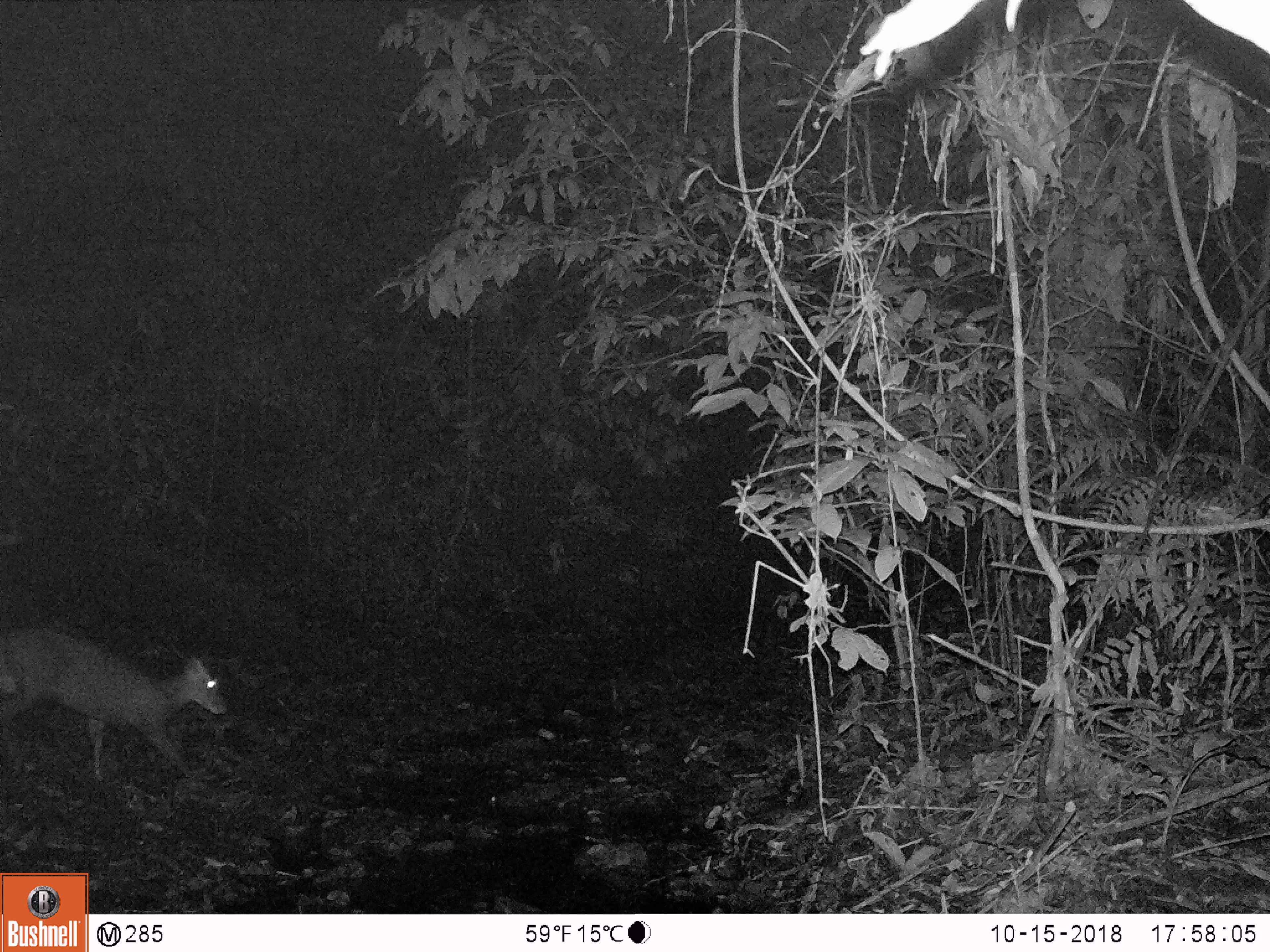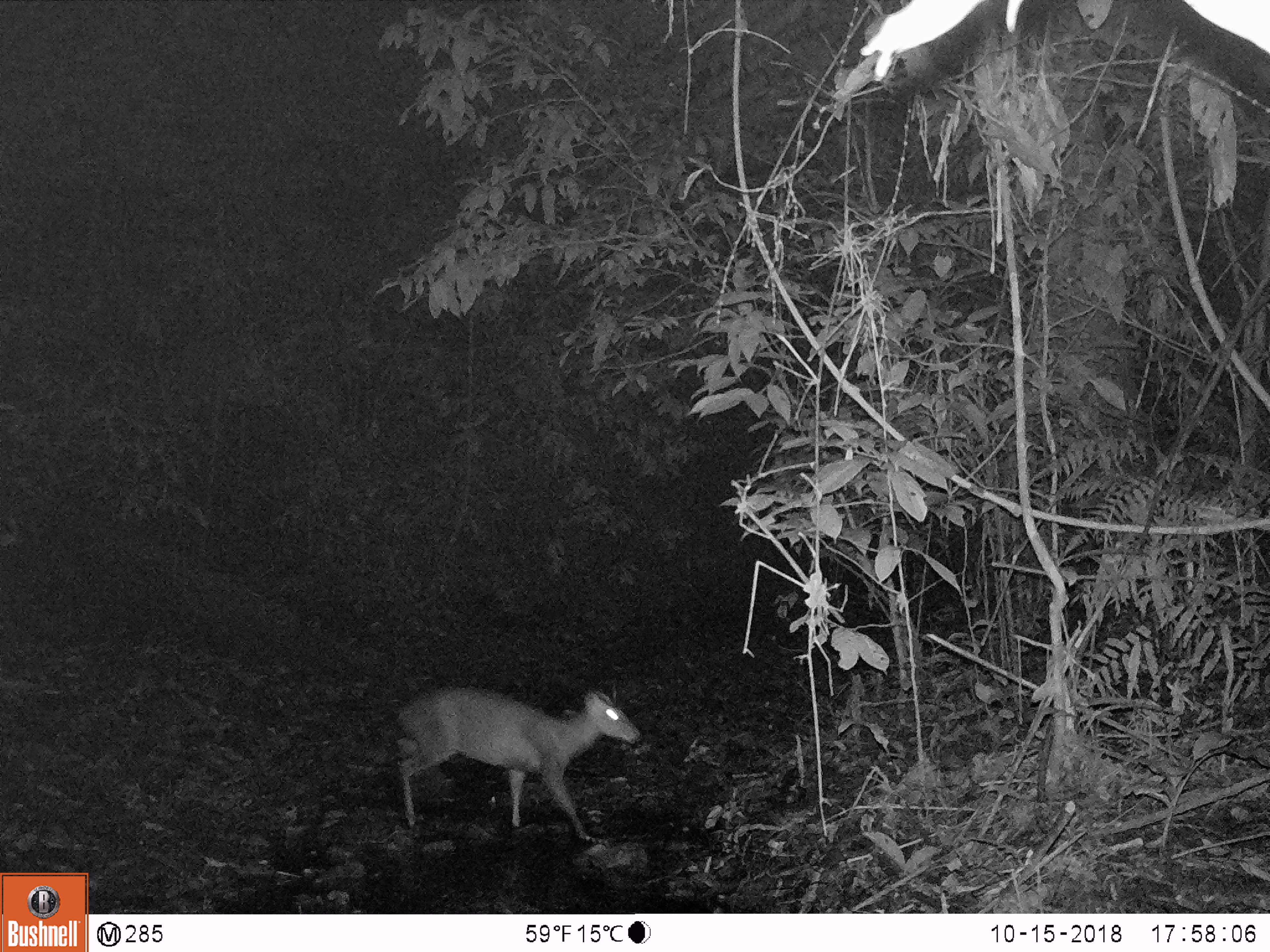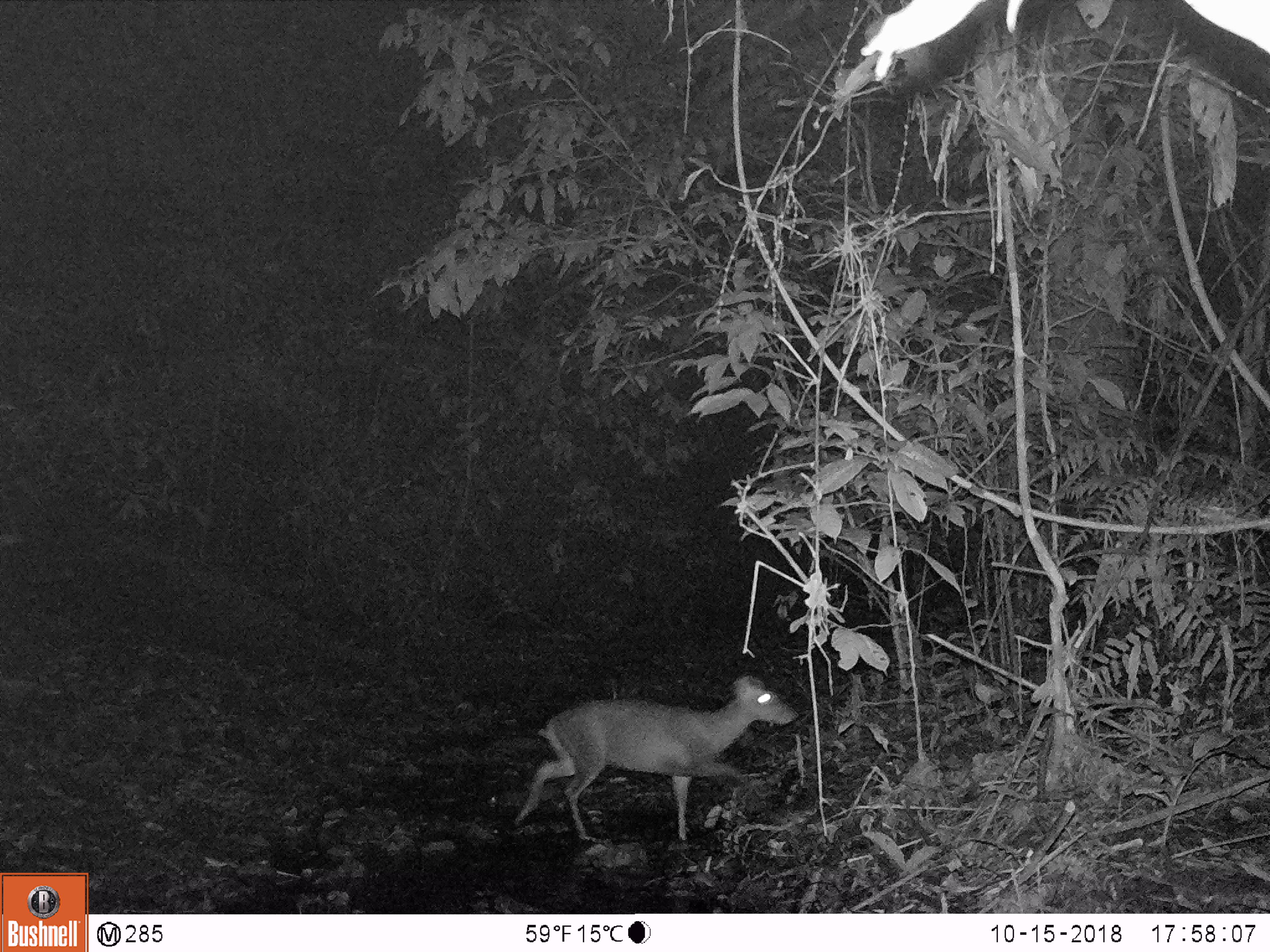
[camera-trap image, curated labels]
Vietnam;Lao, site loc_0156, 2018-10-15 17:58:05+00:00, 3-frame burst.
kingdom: Animalia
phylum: Chordata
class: Mammalia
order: Artiodactyla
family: Cervidae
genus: Muntiacus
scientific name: Muntiacus rooseveltorum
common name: roosevelt's muntjac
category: roosevelts muntjac group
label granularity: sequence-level